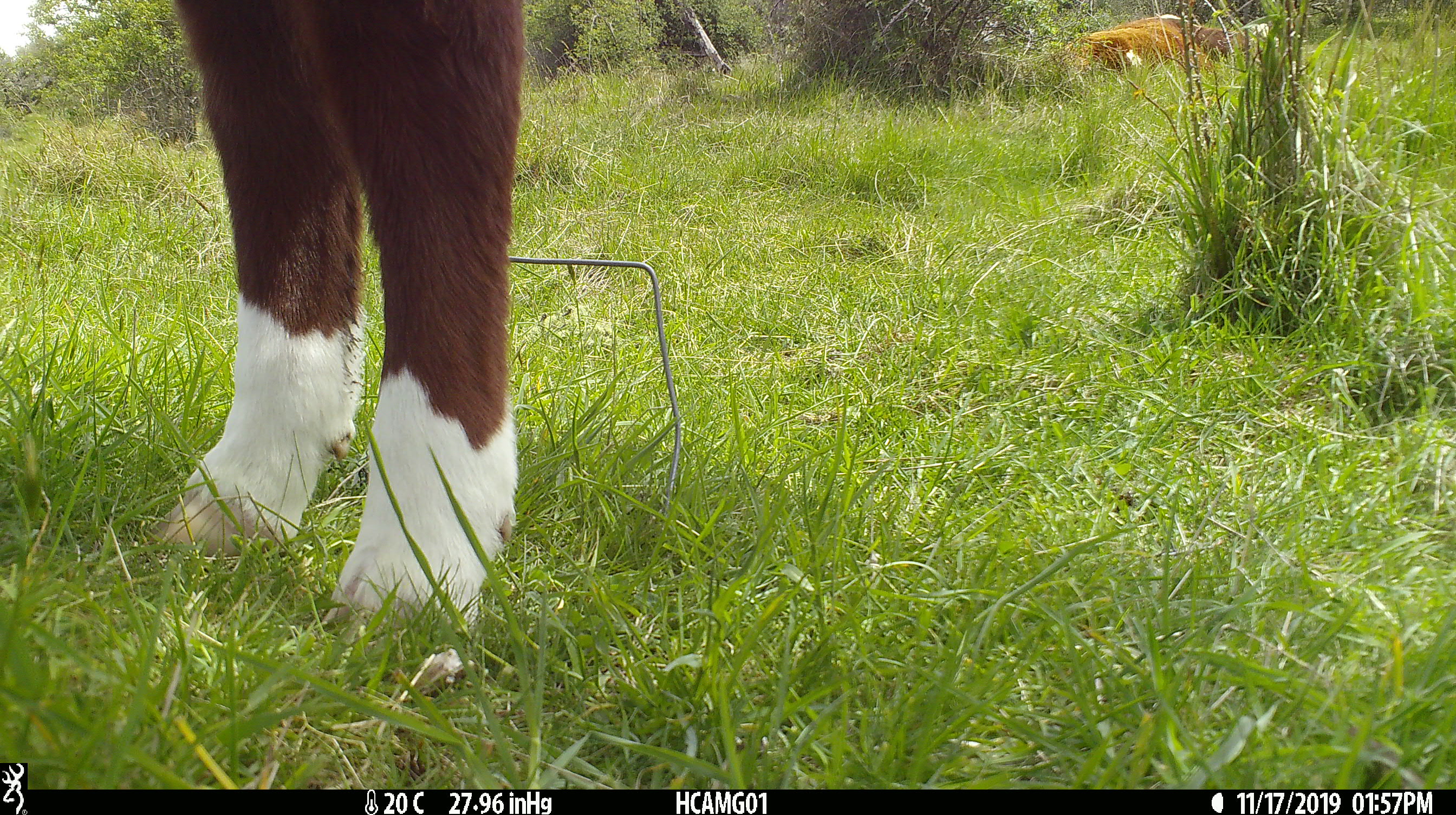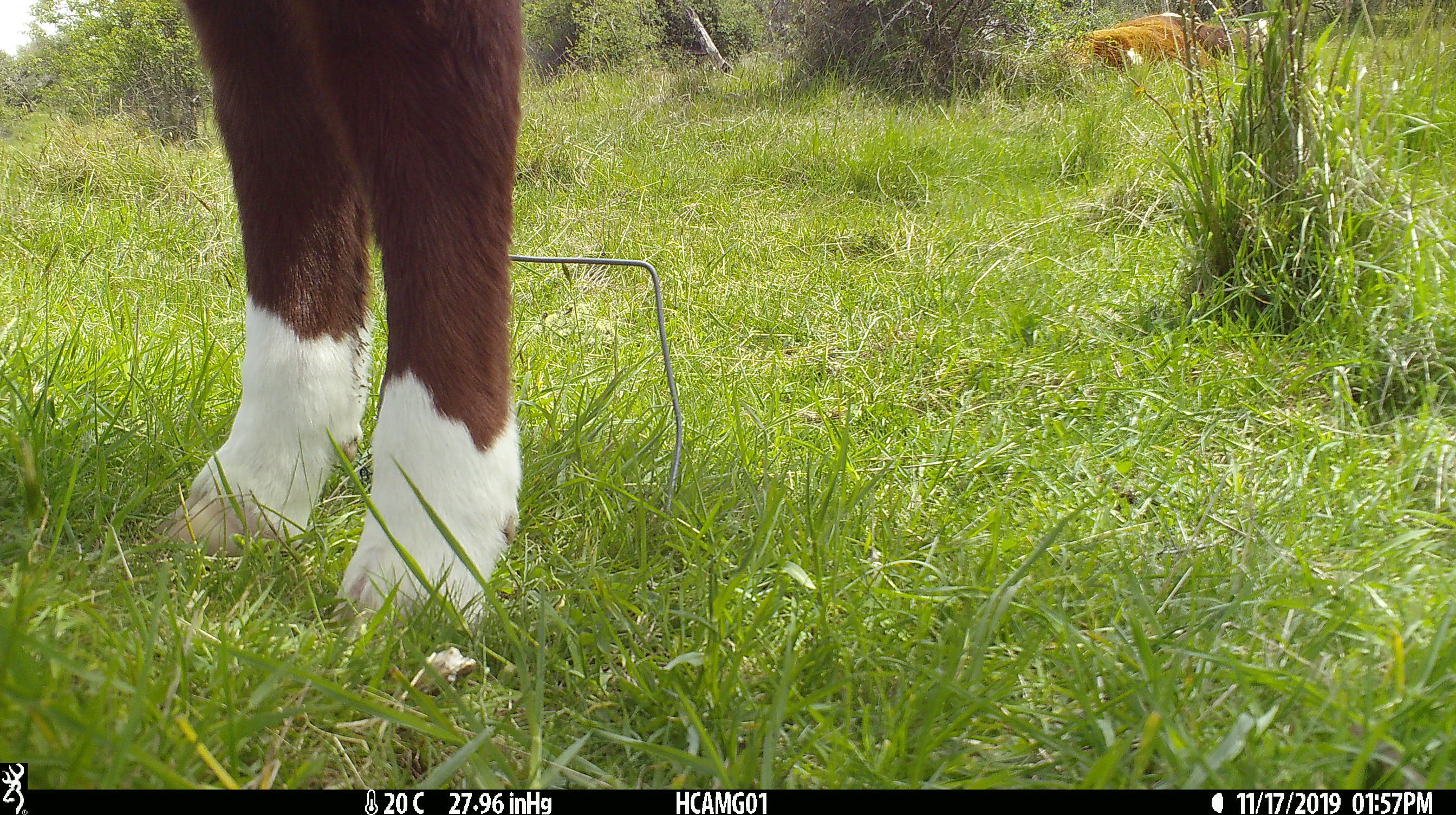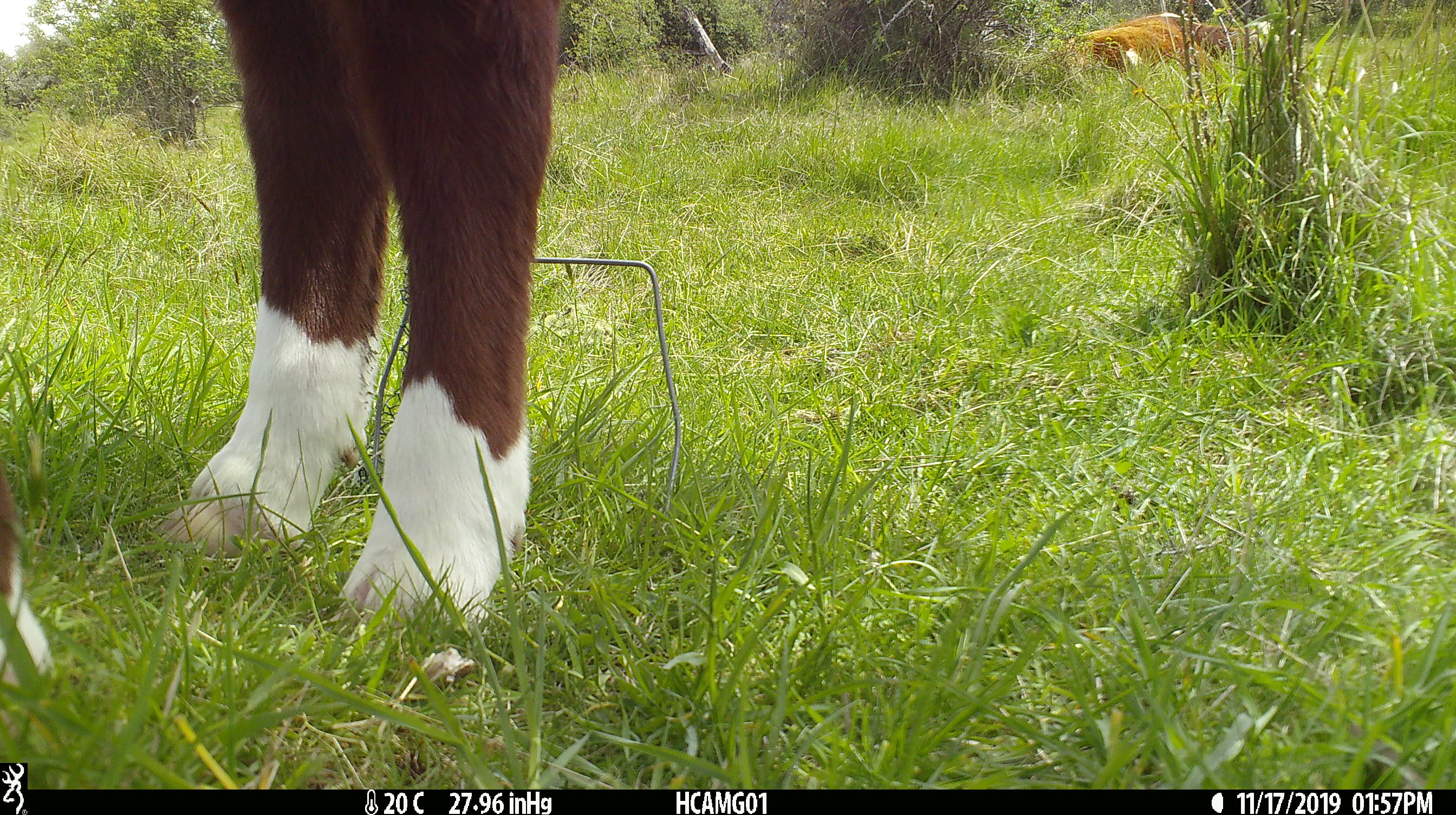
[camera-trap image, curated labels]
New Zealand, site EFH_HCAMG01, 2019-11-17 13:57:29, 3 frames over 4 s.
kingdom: Animalia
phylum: Chordata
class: Mammalia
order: Artiodactyla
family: Bovidae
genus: Bos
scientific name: Bos taurus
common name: domestic cow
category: cow